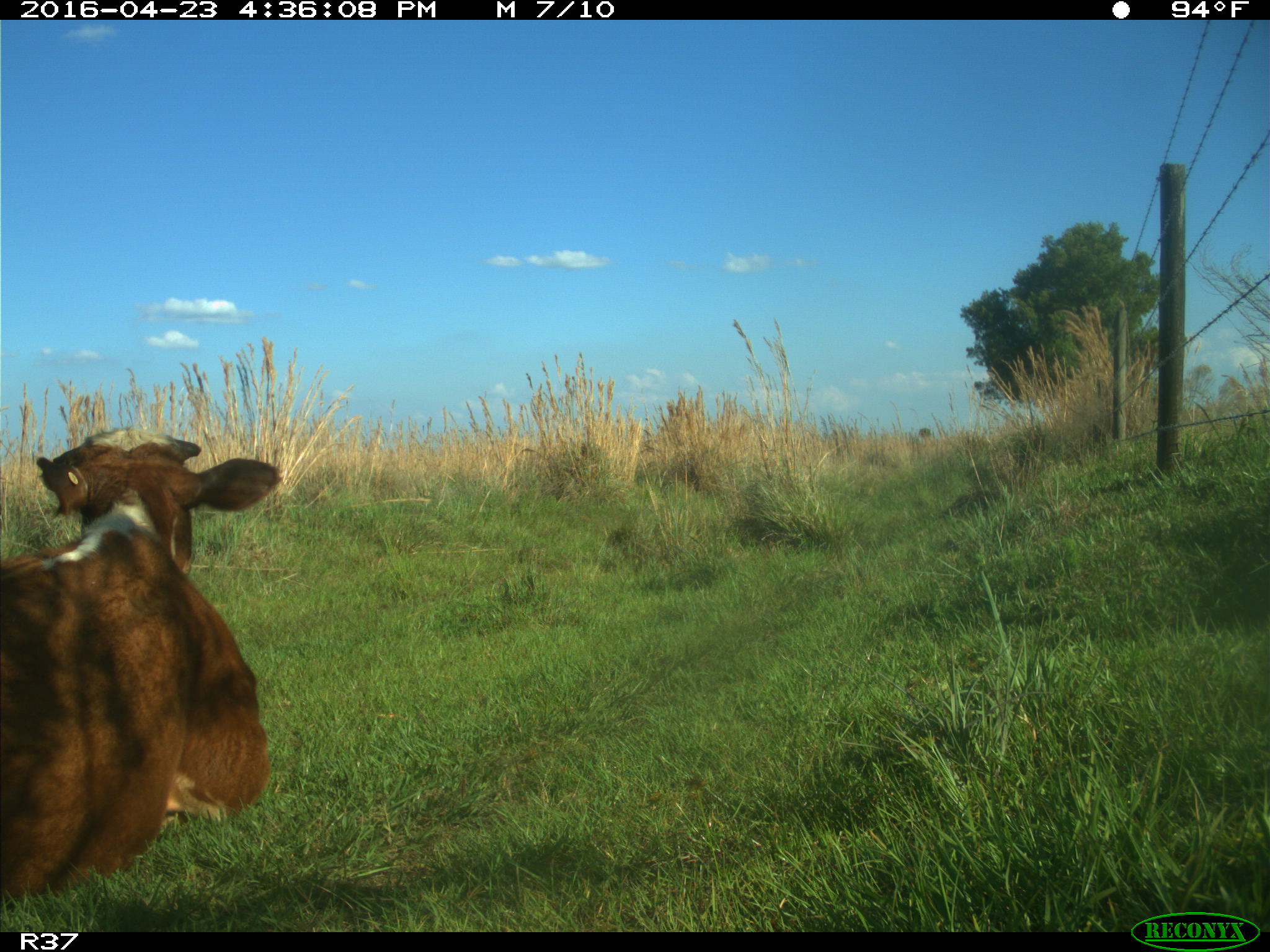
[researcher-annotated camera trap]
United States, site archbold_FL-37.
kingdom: Animalia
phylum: Chordata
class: Mammalia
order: Artiodactyla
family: Bovidae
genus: Bos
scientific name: Bos taurus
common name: domestic cow